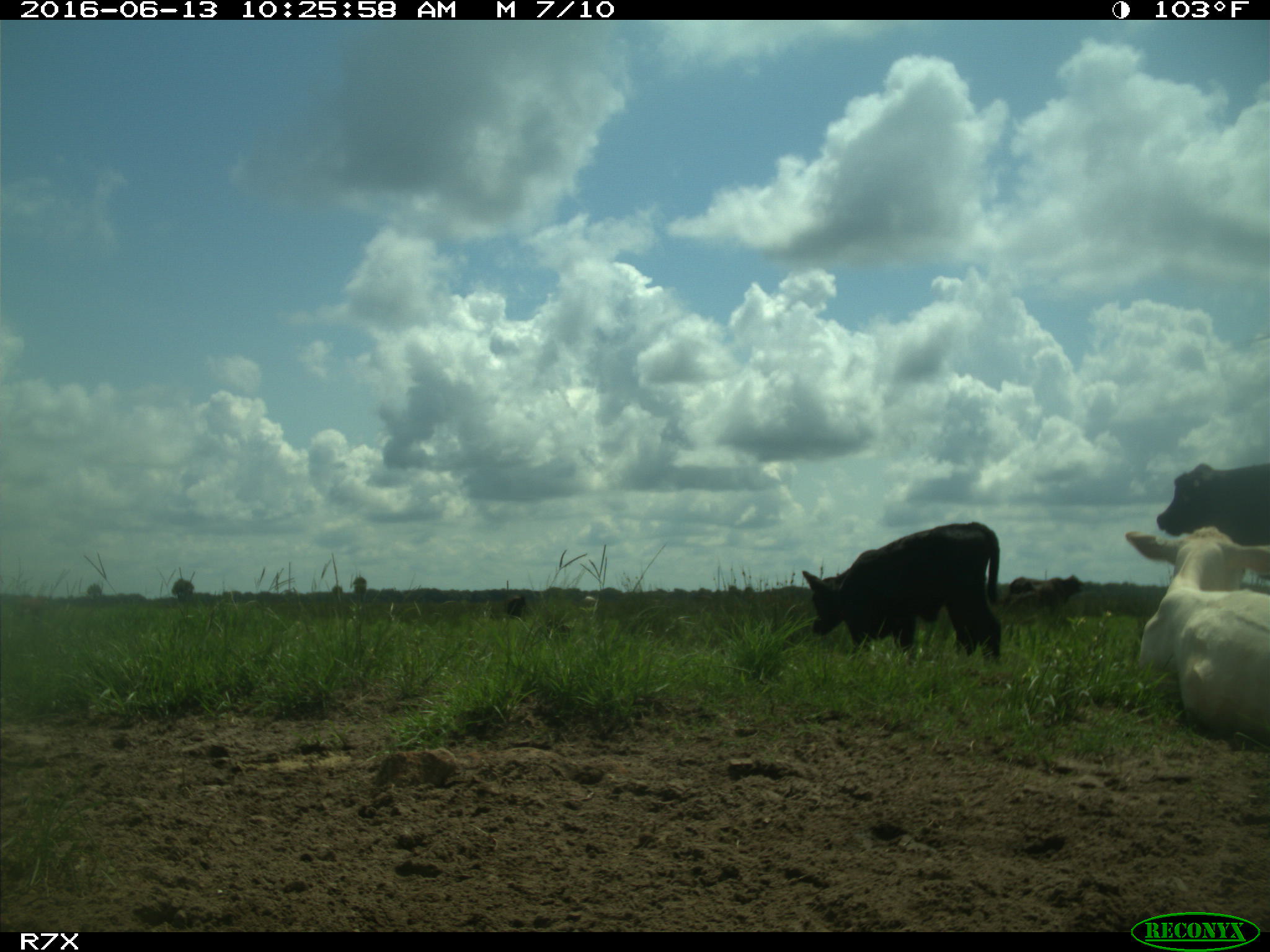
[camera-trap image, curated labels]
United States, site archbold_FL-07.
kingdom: Animalia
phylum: Chordata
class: Mammalia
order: Artiodactyla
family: Bovidae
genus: Bos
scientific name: Bos taurus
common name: domestic cow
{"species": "Bos taurus (domestic cow)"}